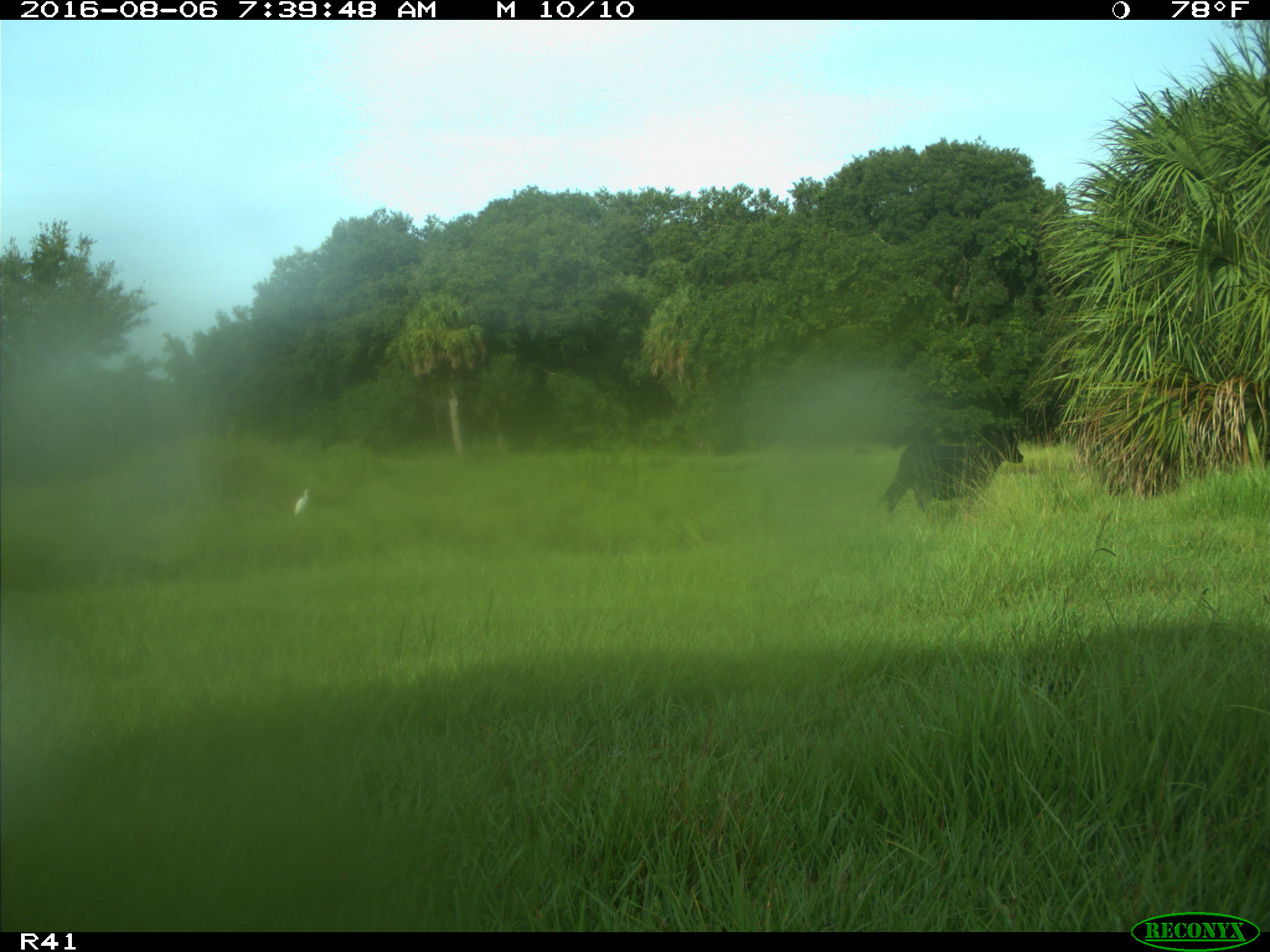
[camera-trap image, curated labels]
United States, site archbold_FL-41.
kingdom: Animalia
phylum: Chordata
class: Mammalia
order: Artiodactyla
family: Bovidae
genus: Bos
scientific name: Bos taurus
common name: domestic cow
Bos taurus (domestic cow).